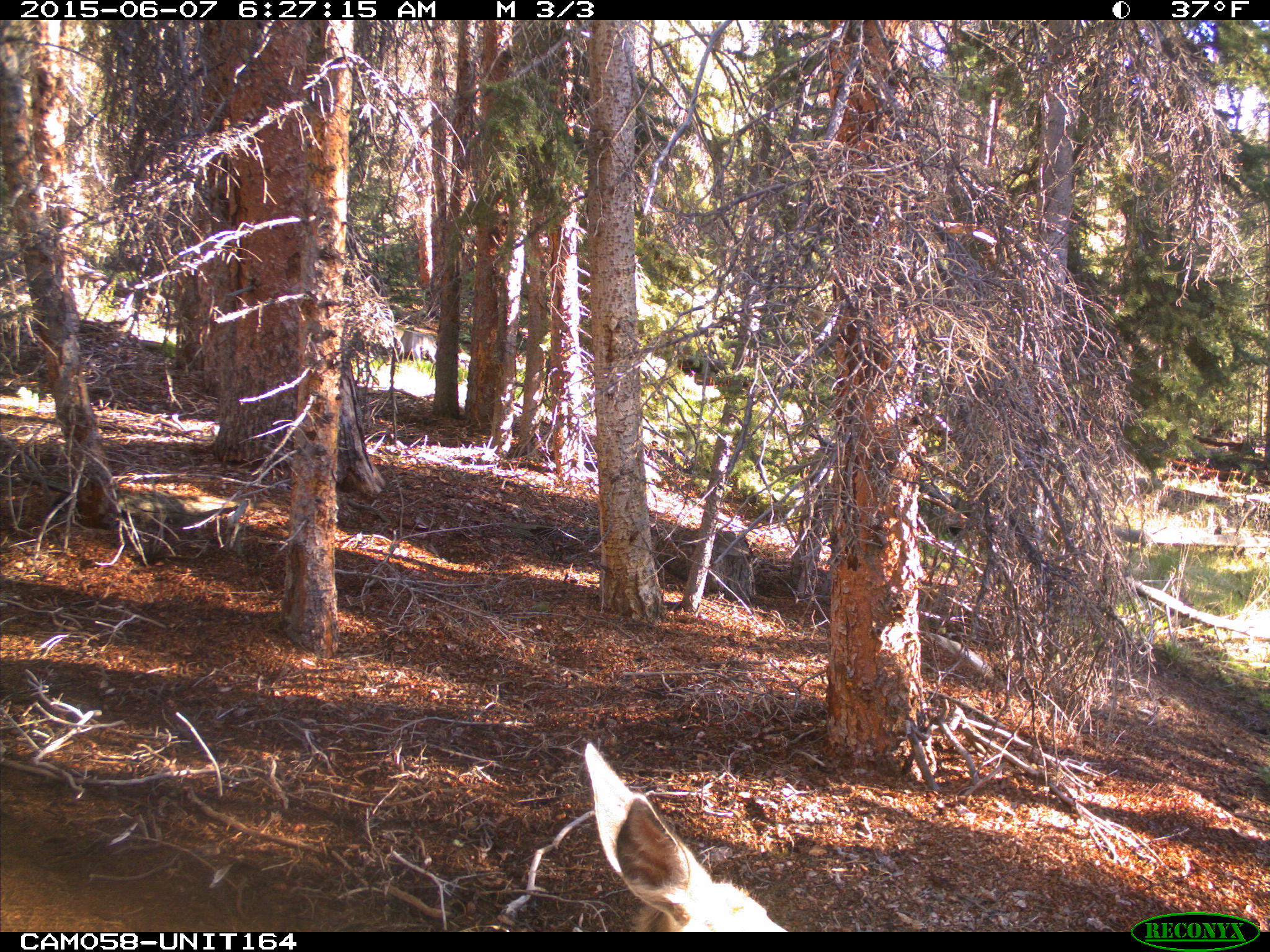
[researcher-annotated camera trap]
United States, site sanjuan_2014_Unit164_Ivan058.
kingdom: Animalia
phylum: Chordata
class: Mammalia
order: Artiodactyla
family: Cervidae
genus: Odocoileus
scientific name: Odocoileus hemionus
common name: mule deer